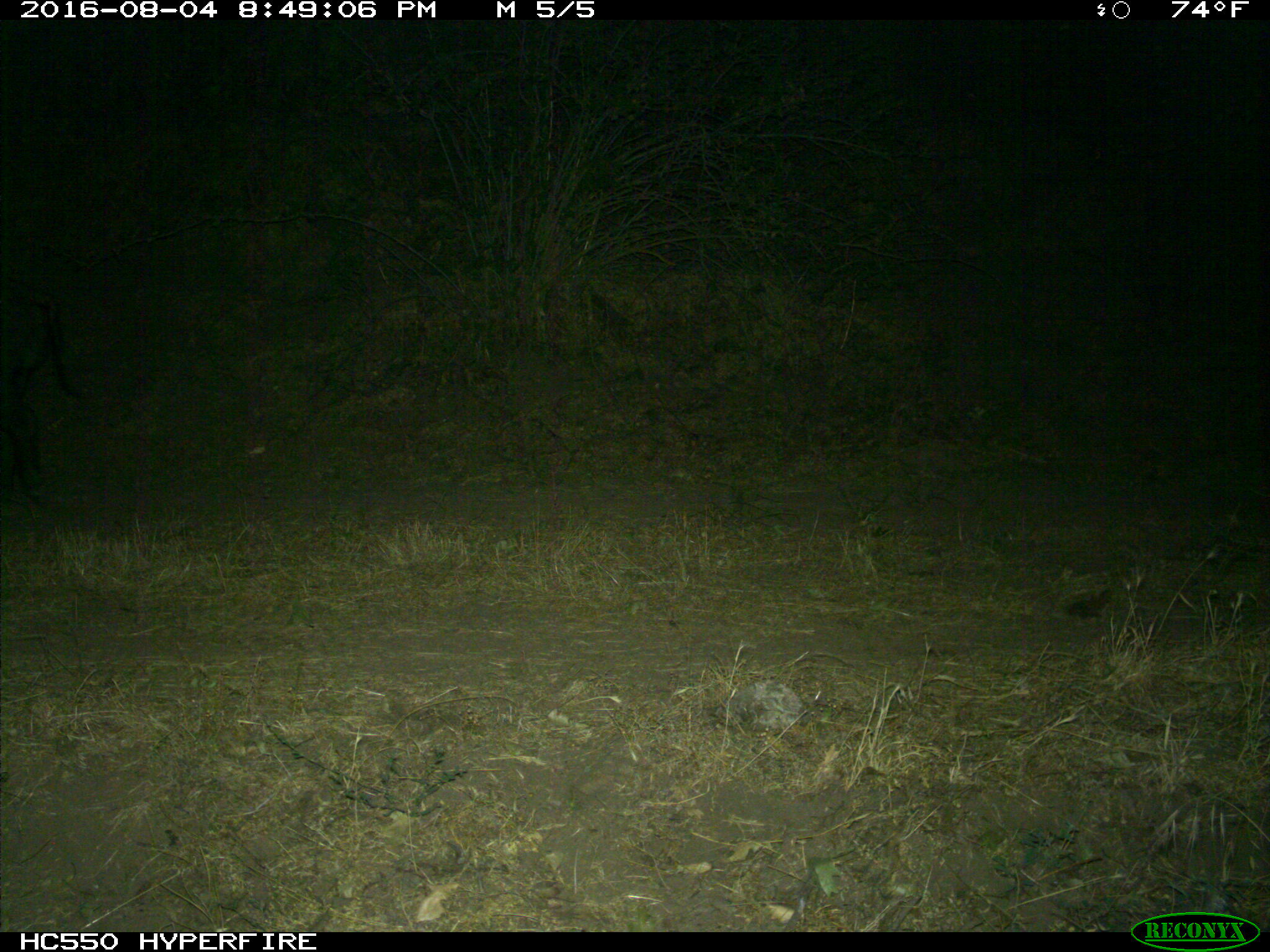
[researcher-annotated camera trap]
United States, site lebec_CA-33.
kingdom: Animalia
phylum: Chordata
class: Mammalia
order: Artiodactyla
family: Suidae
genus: Sus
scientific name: Sus scrofa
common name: wild boar